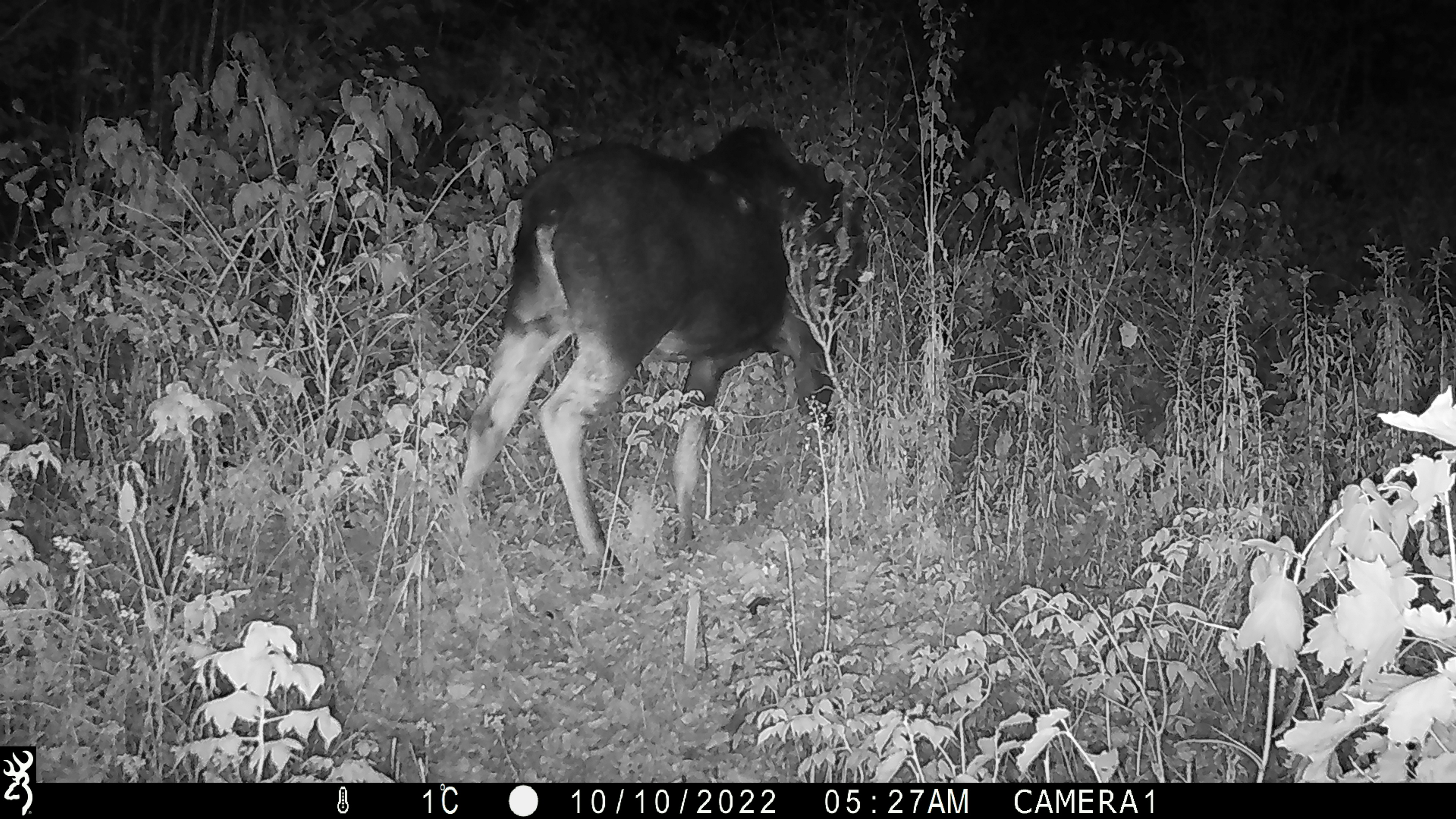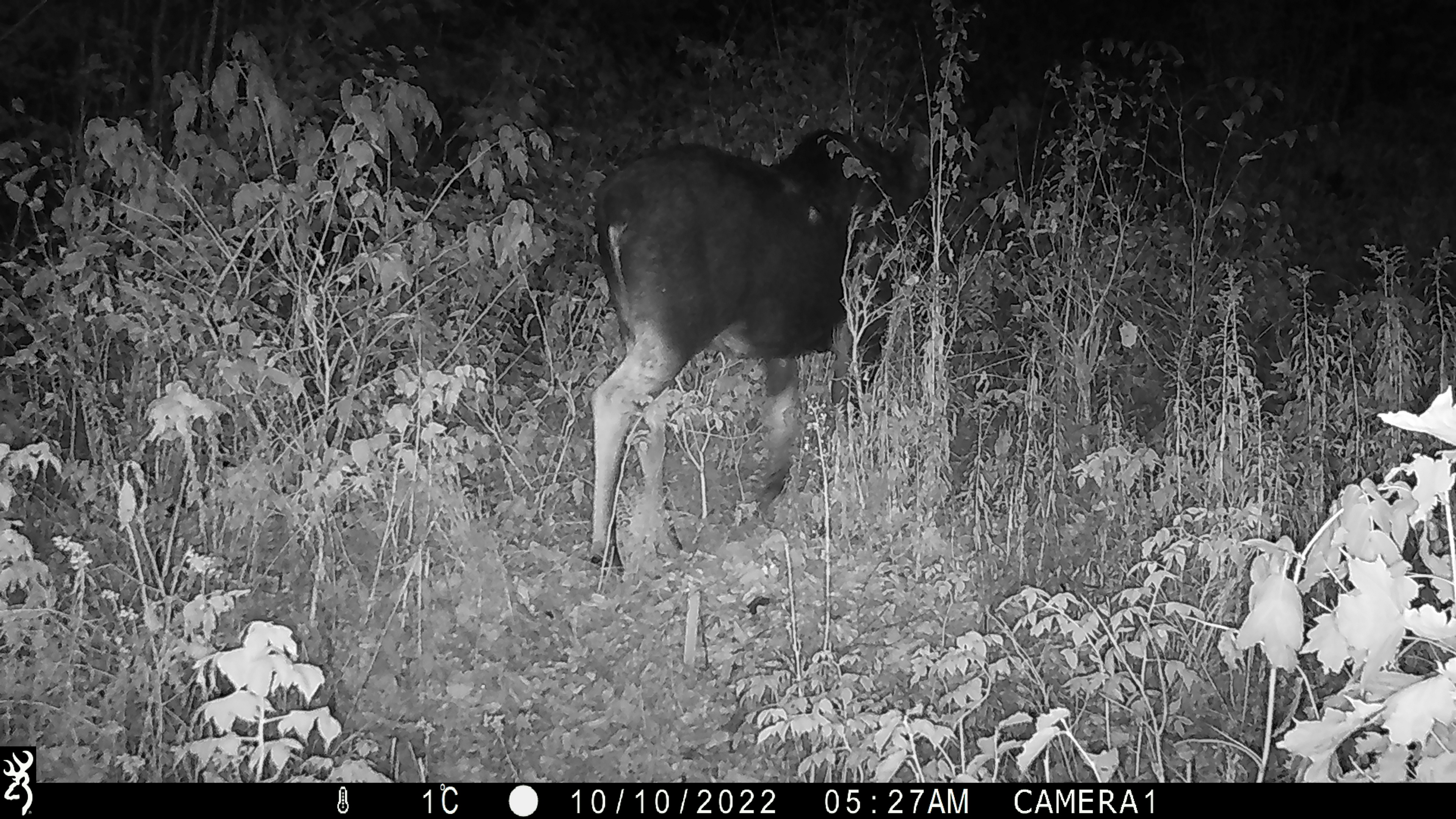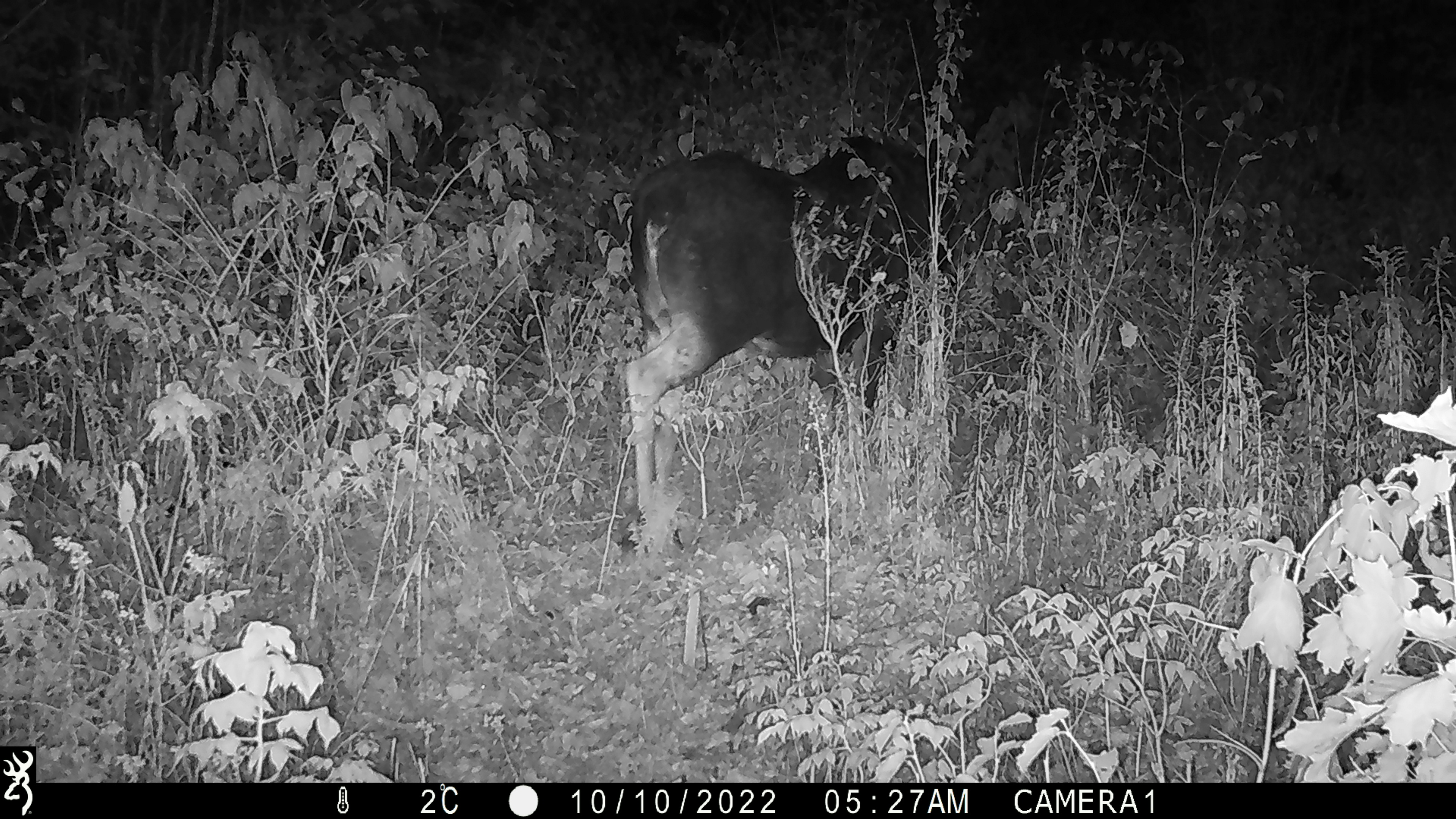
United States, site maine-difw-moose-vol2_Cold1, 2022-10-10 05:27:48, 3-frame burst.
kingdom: Animalia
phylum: Chordata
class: Mammalia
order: Artiodactyla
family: Cervidae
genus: Alces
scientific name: Alces alces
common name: moose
Moose (Alces alces).